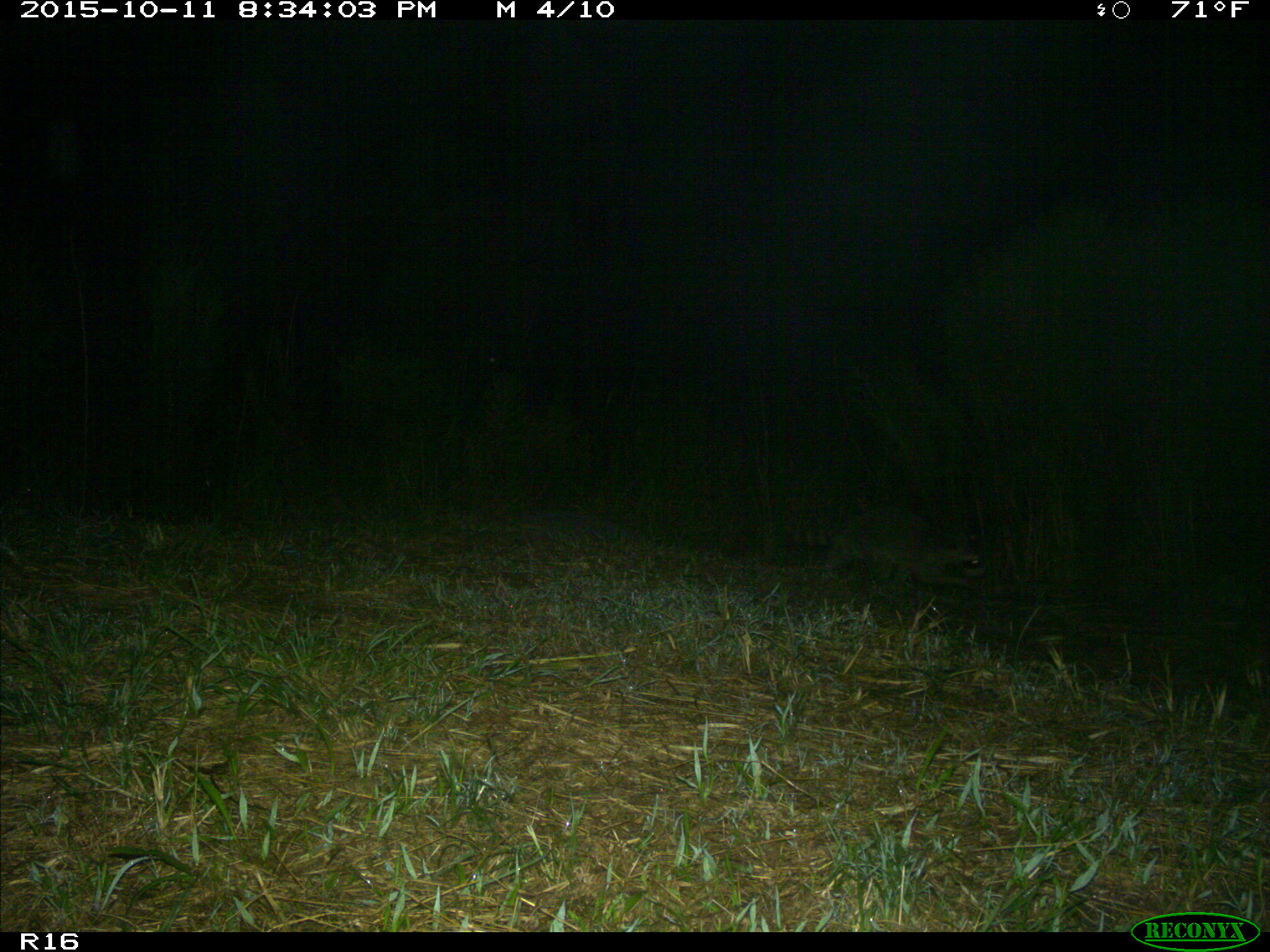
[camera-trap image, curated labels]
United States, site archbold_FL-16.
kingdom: Animalia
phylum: Chordata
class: Mammalia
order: Carnivora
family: Procyonidae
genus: Procyon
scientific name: Procyon lotor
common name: common raccoon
Procyon lotor (common raccoon).